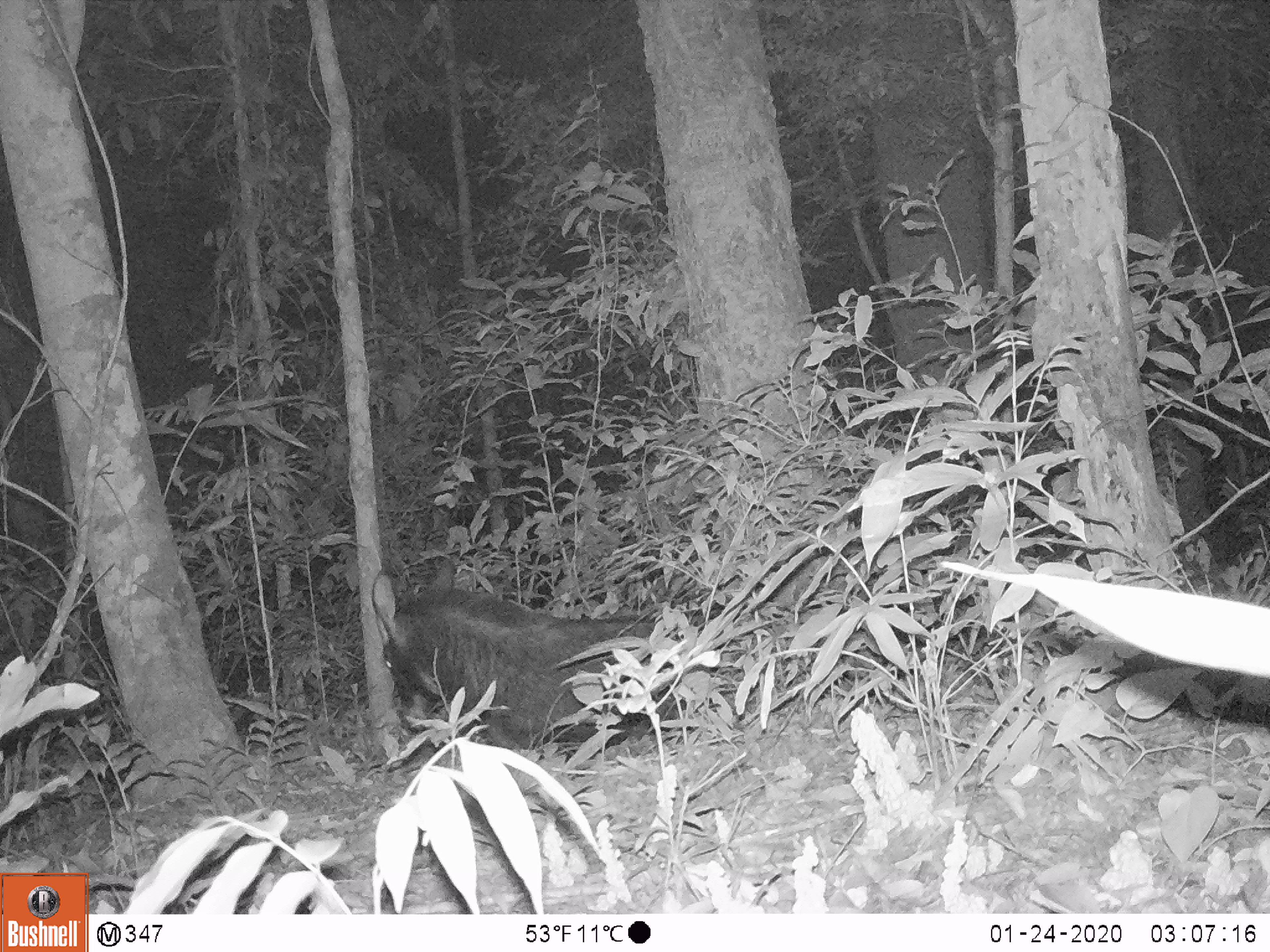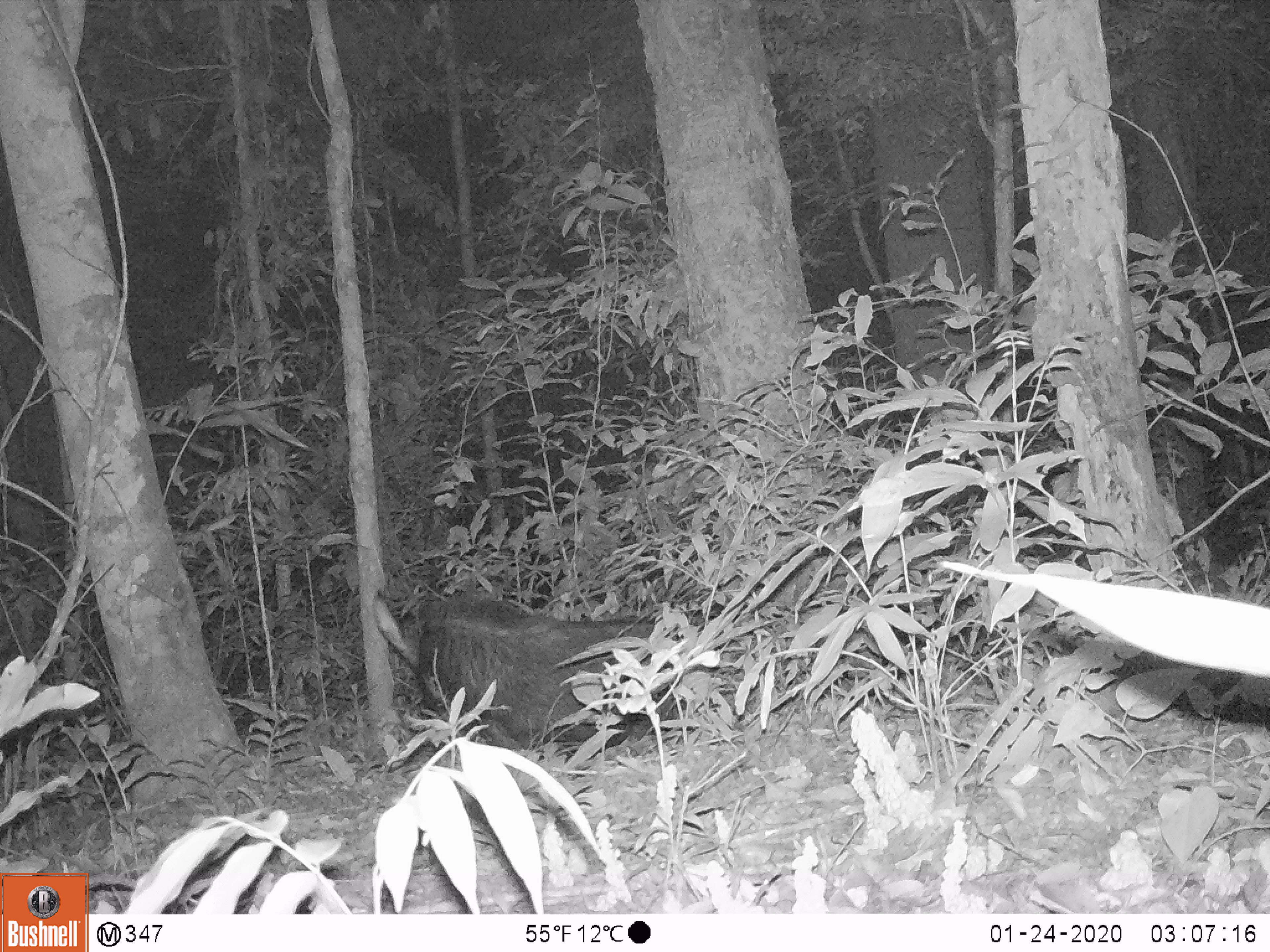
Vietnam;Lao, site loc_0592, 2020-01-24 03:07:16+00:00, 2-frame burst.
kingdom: Animalia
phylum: Chordata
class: Mammalia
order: Artiodactyla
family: Bovidae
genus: Capricornis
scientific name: Capricornis sumatraensis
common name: chinese serow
Chinese serow (Capricornis sumatraensis). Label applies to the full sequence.